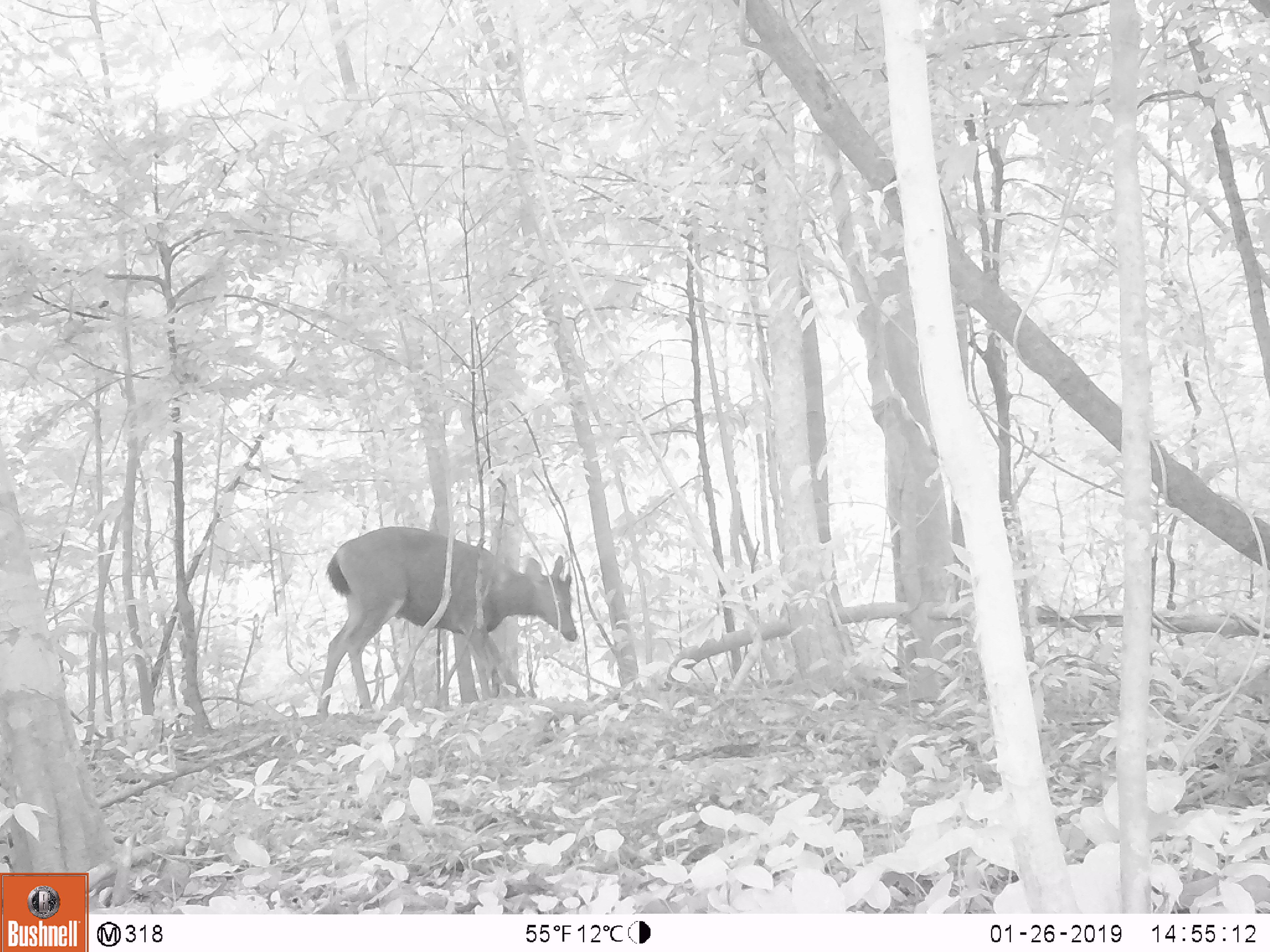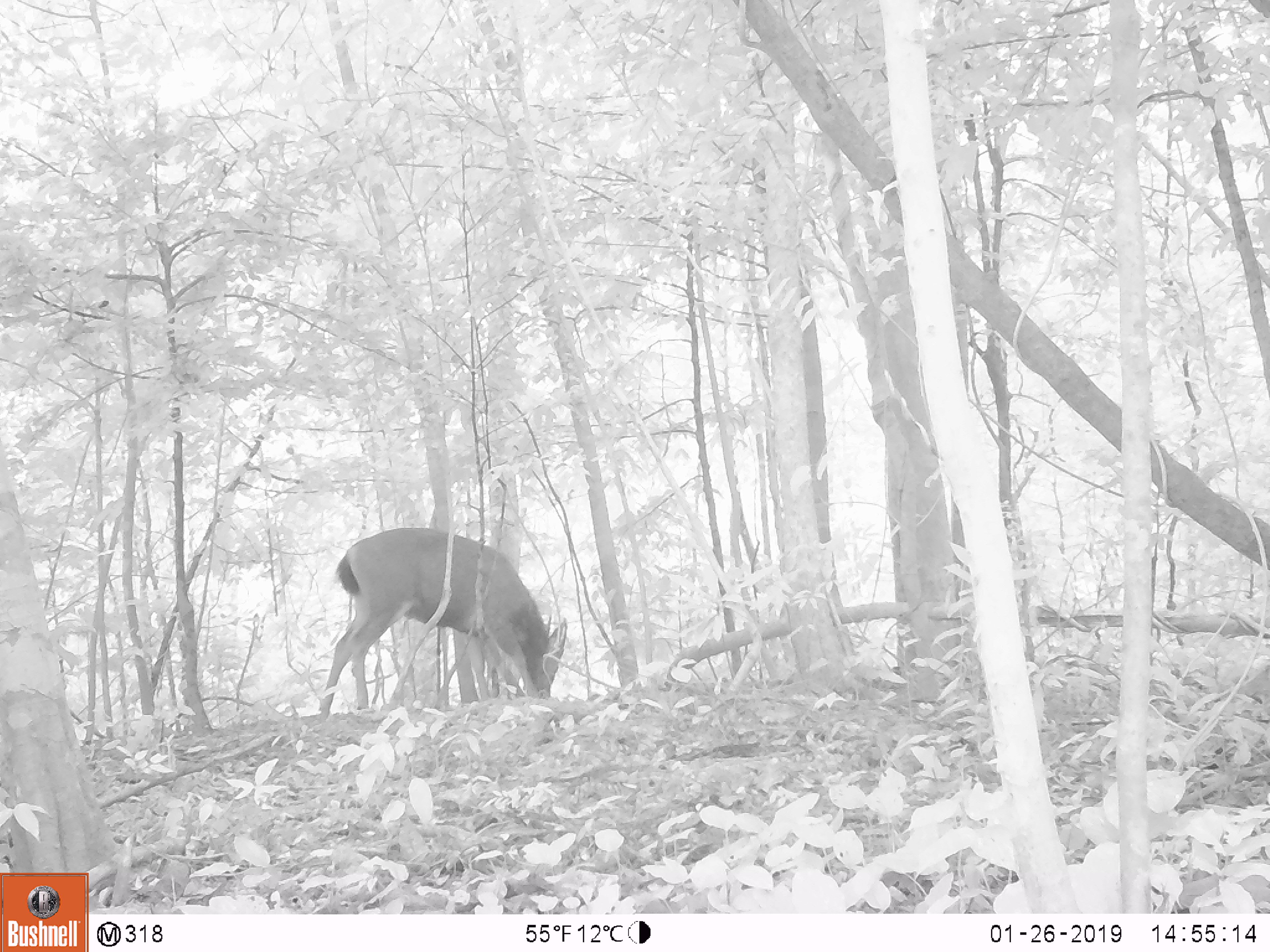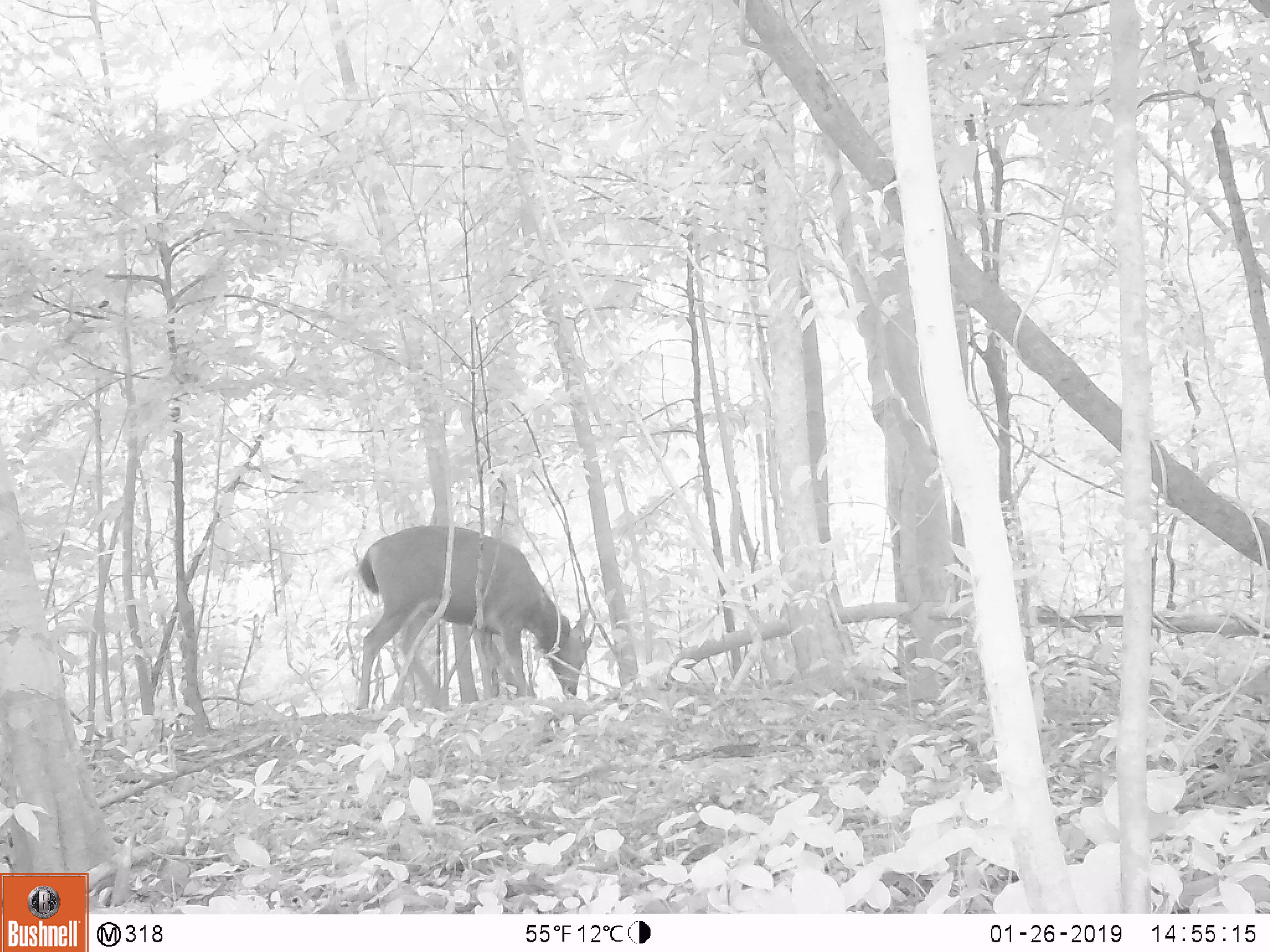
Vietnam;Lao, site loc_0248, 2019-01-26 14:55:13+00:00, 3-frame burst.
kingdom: Animalia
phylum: Chordata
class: Mammalia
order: Artiodactyla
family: Cervidae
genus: Rusa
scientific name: Rusa unicolor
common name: sambar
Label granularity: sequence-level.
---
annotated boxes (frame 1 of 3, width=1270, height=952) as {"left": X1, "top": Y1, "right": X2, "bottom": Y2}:
sambar: {"left": 317, "top": 523, "right": 577, "bottom": 719}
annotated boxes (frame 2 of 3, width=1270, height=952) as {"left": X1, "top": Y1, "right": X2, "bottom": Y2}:
sambar: {"left": 316, "top": 525, "right": 569, "bottom": 715}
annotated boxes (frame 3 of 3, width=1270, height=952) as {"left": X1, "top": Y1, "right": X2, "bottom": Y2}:
sambar: {"left": 355, "top": 520, "right": 602, "bottom": 707}